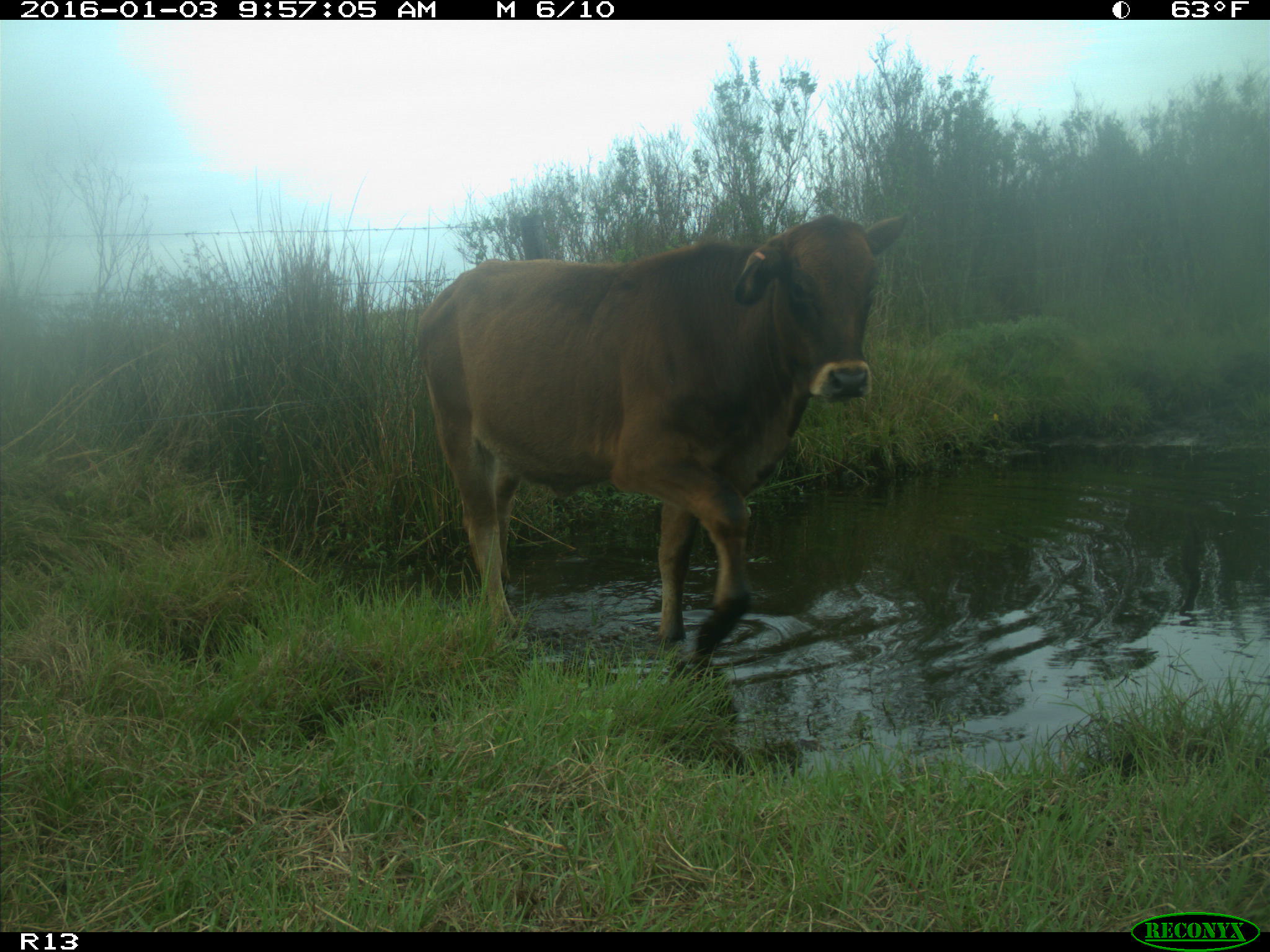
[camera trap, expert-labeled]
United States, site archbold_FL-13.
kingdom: Animalia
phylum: Chordata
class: Mammalia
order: Artiodactyla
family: Bovidae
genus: Bos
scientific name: Bos taurus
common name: domestic cow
Bos taurus (domestic cow).